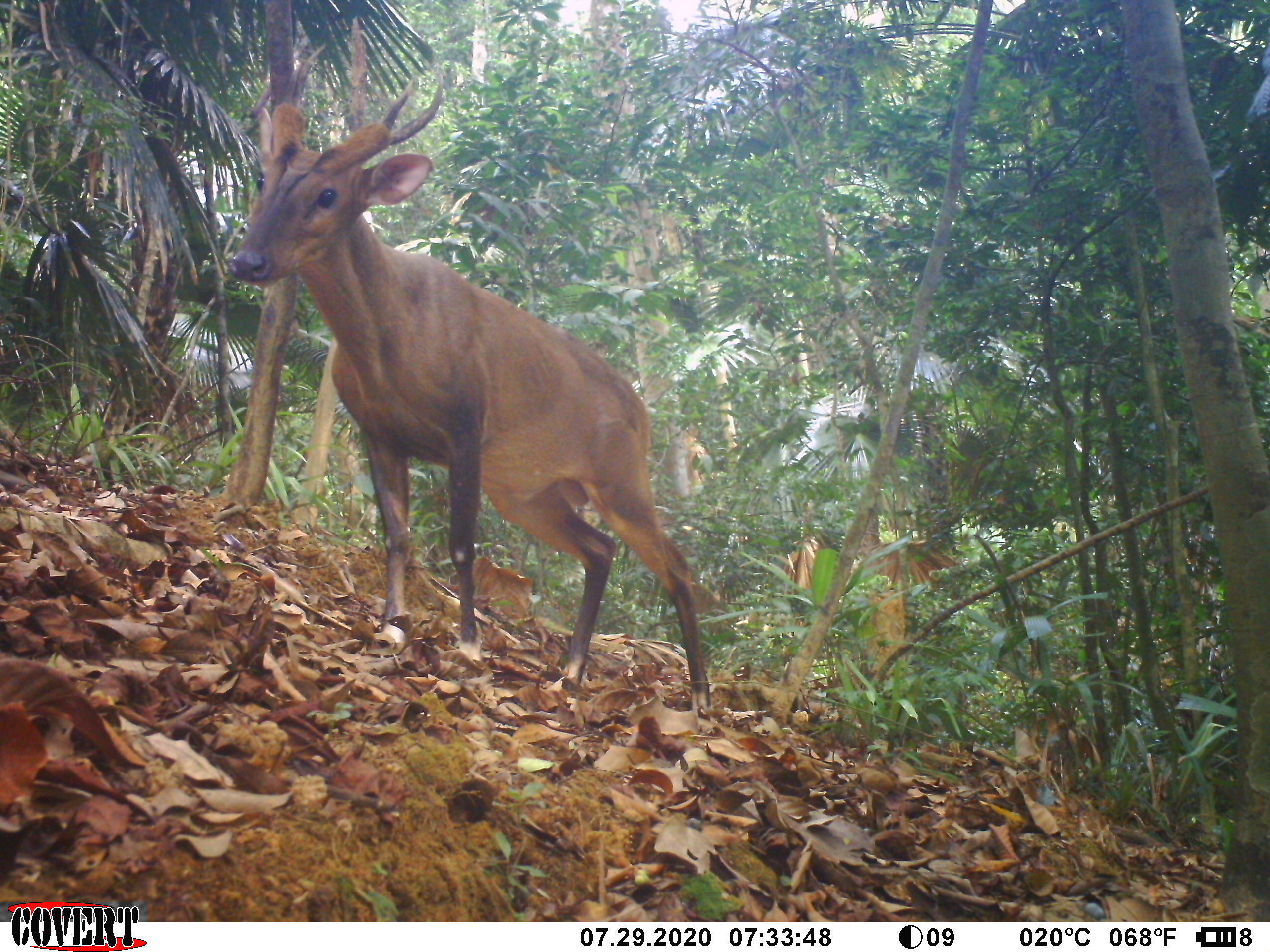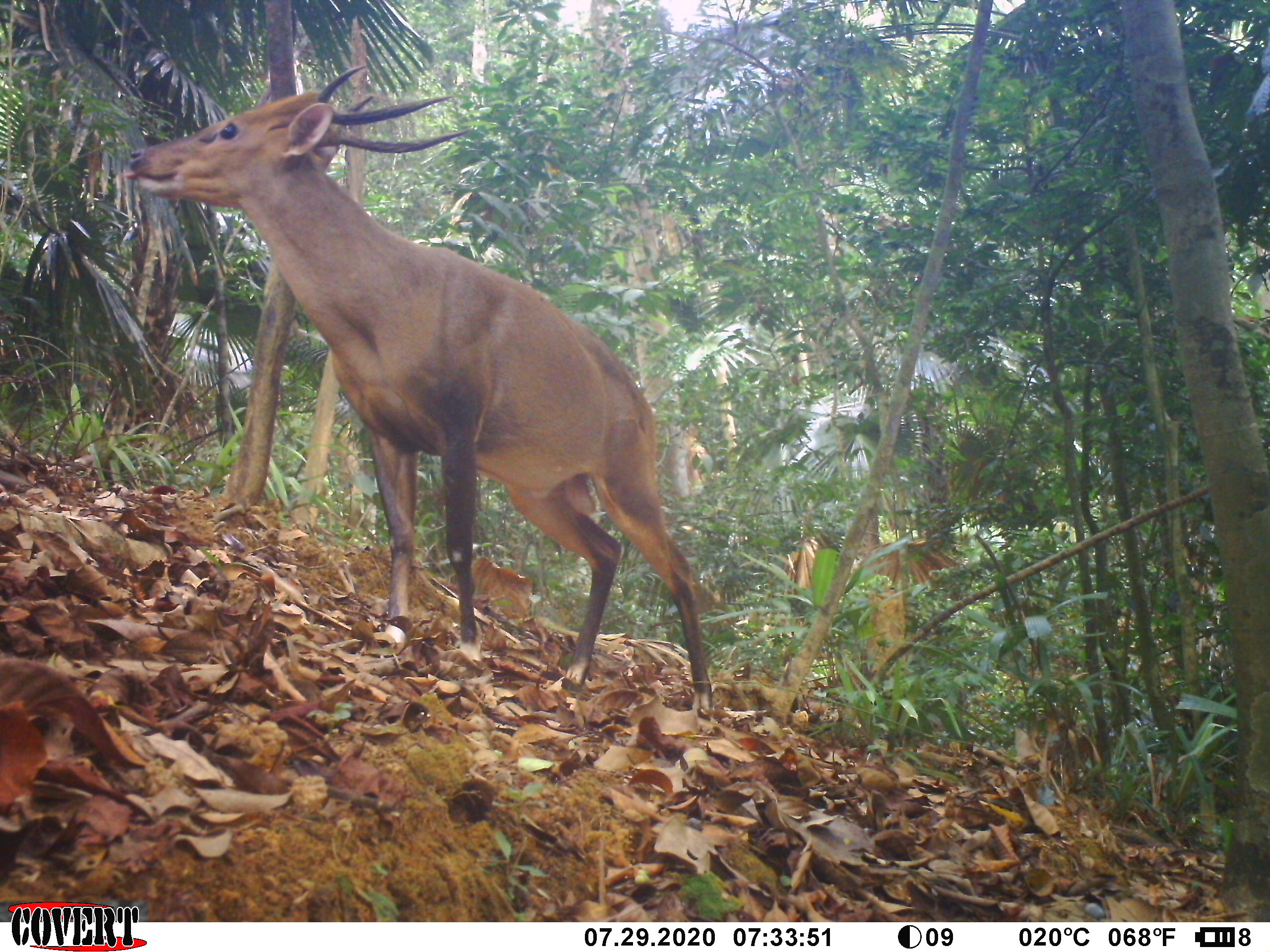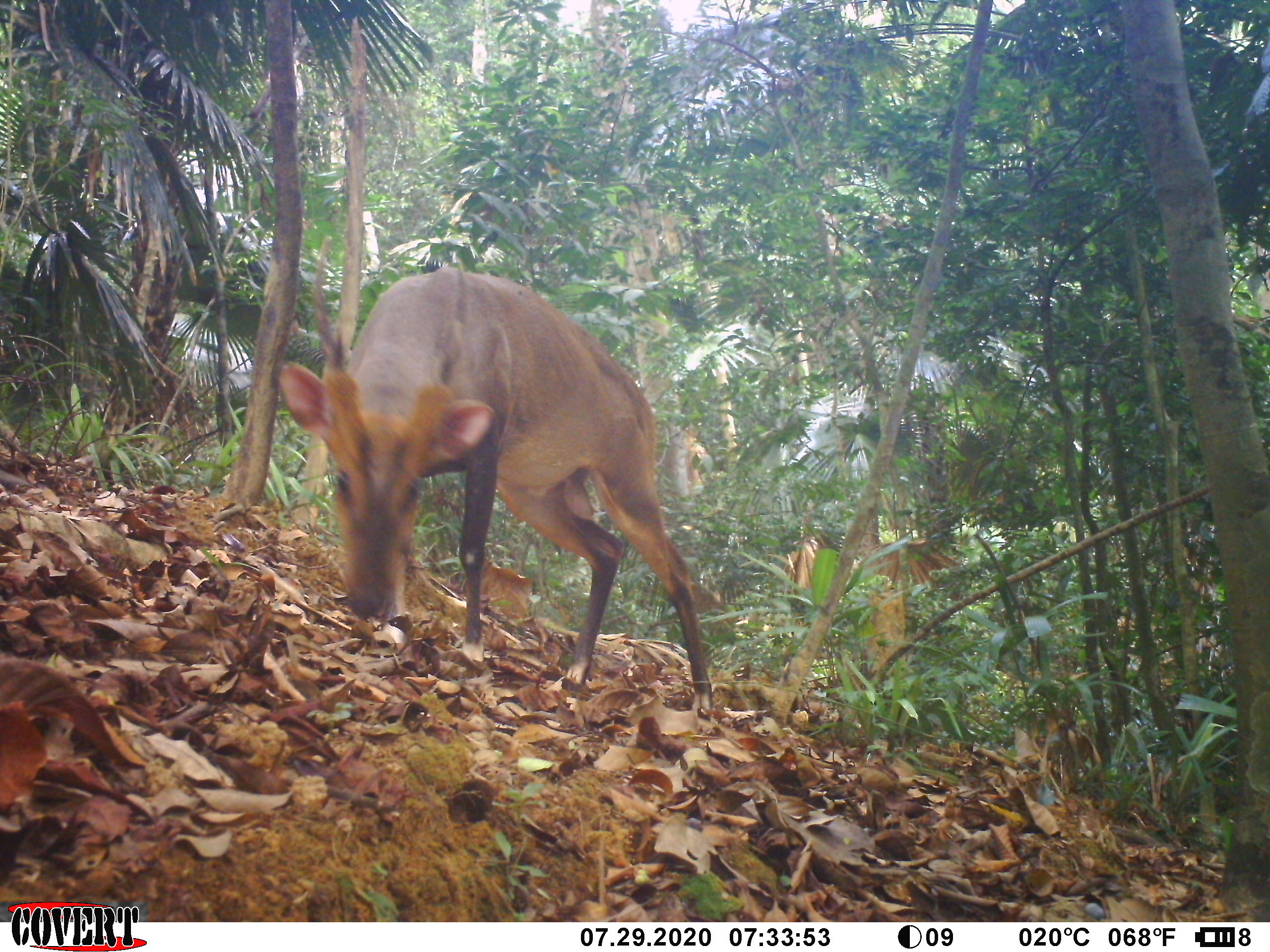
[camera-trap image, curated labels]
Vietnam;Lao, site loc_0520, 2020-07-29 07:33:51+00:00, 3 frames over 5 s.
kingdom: Animalia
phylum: Chordata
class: Mammalia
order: Artiodactyla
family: Cervidae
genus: Muntiacus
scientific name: Muntiacus vuquangensis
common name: large-antlered muntjac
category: large antlered muntjac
Large antlered muntjac (large-antlered muntjac) (Muntiacus vuquangensis). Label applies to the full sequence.